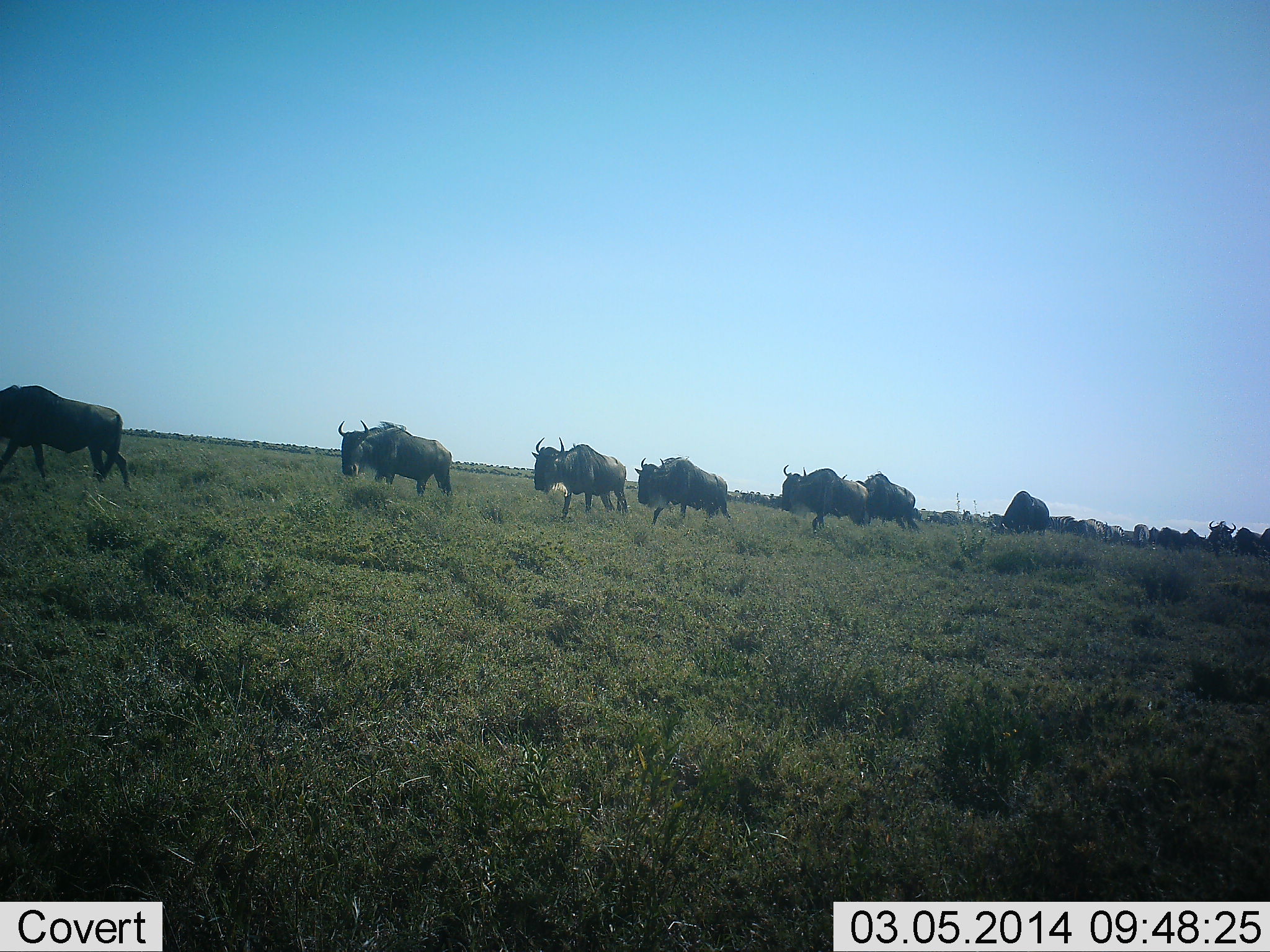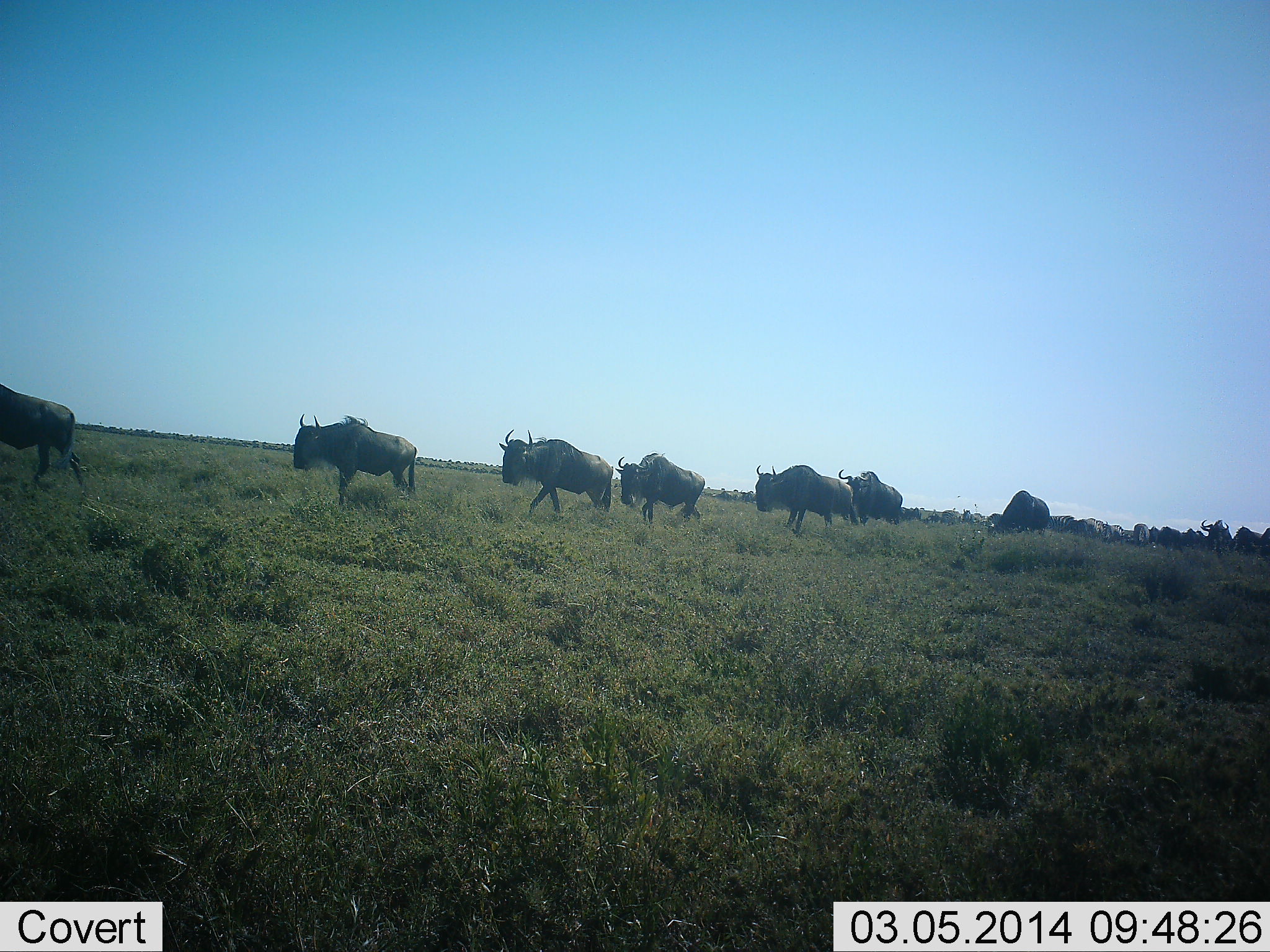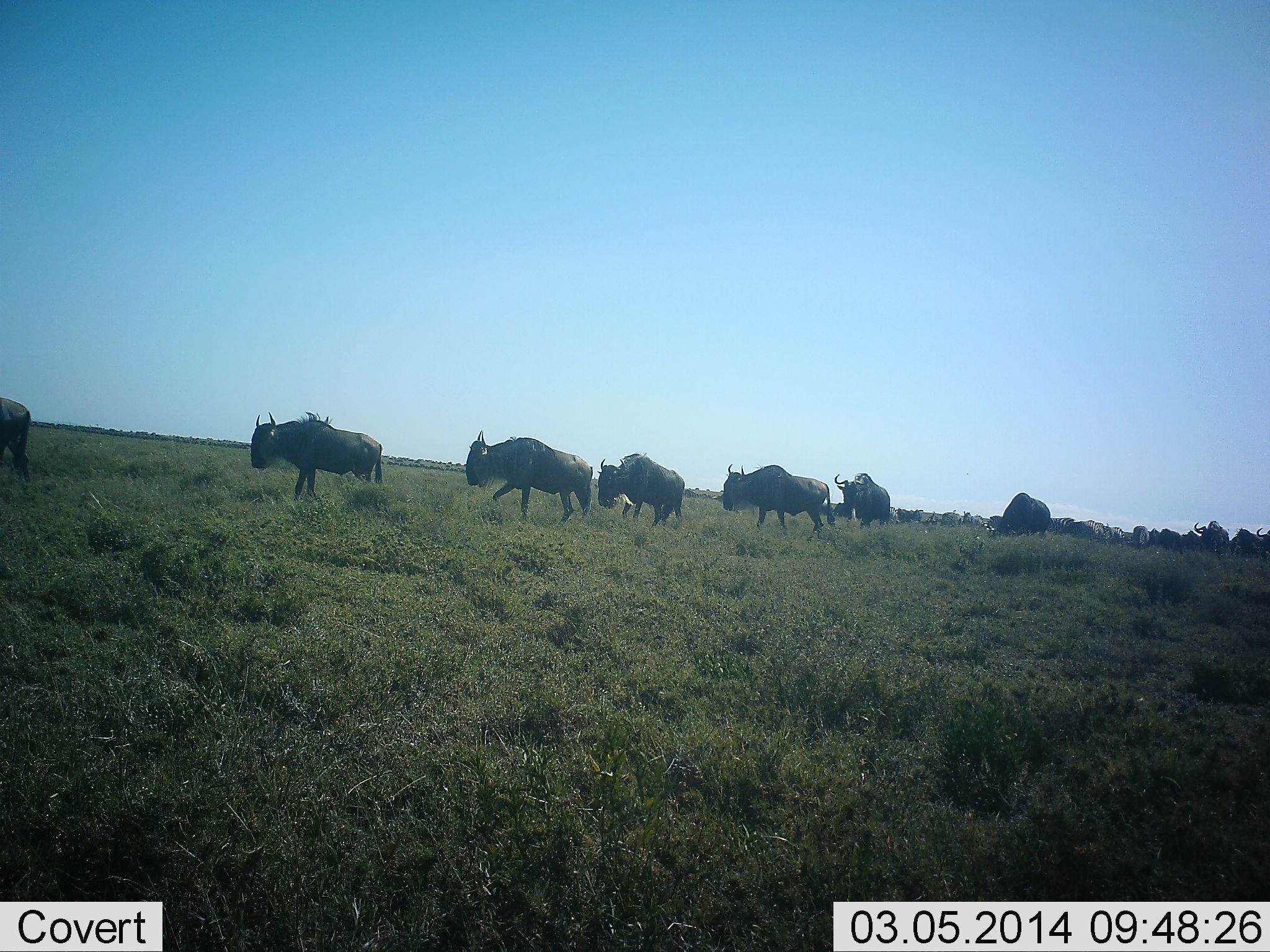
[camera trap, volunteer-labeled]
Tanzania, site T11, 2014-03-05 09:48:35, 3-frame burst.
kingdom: Animalia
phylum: Chordata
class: Mammalia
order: Artiodactyla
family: Bovidae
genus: Connochaetes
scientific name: Connochaetes taurinus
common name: blue wildebeest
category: wildebeest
Wildebeest (blue wildebeest) (Connochaetes taurinus), count 10. Behavior (volunteer vote fractions): standing 0%, resting 0%, moving 100%, interacting 0%. Young present (vote fraction): 0%. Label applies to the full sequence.